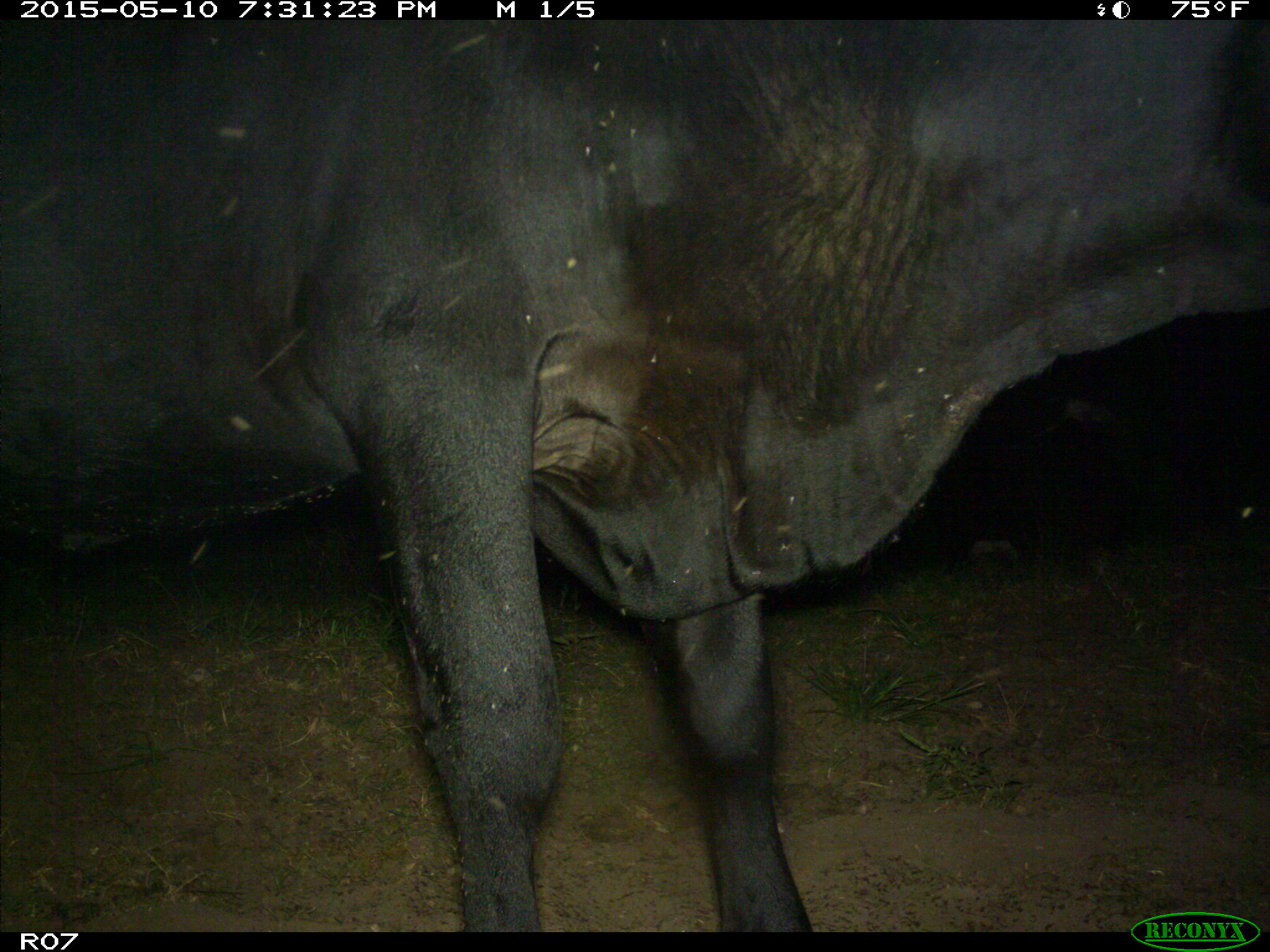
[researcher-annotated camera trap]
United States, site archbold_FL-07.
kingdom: Animalia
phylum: Chordata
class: Mammalia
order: Artiodactyla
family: Bovidae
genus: Bos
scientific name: Bos taurus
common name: domestic cow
Bos taurus (domestic cow).